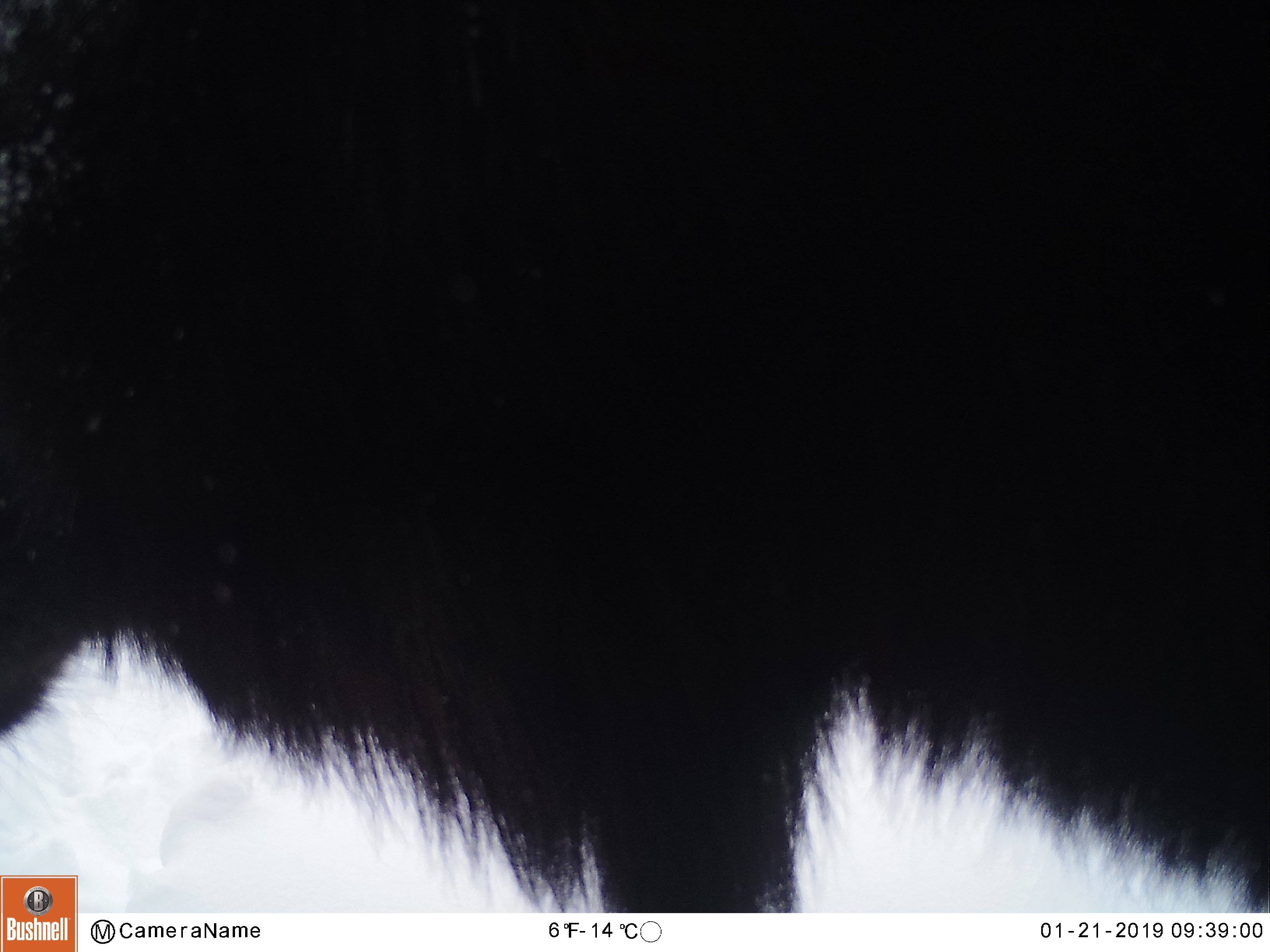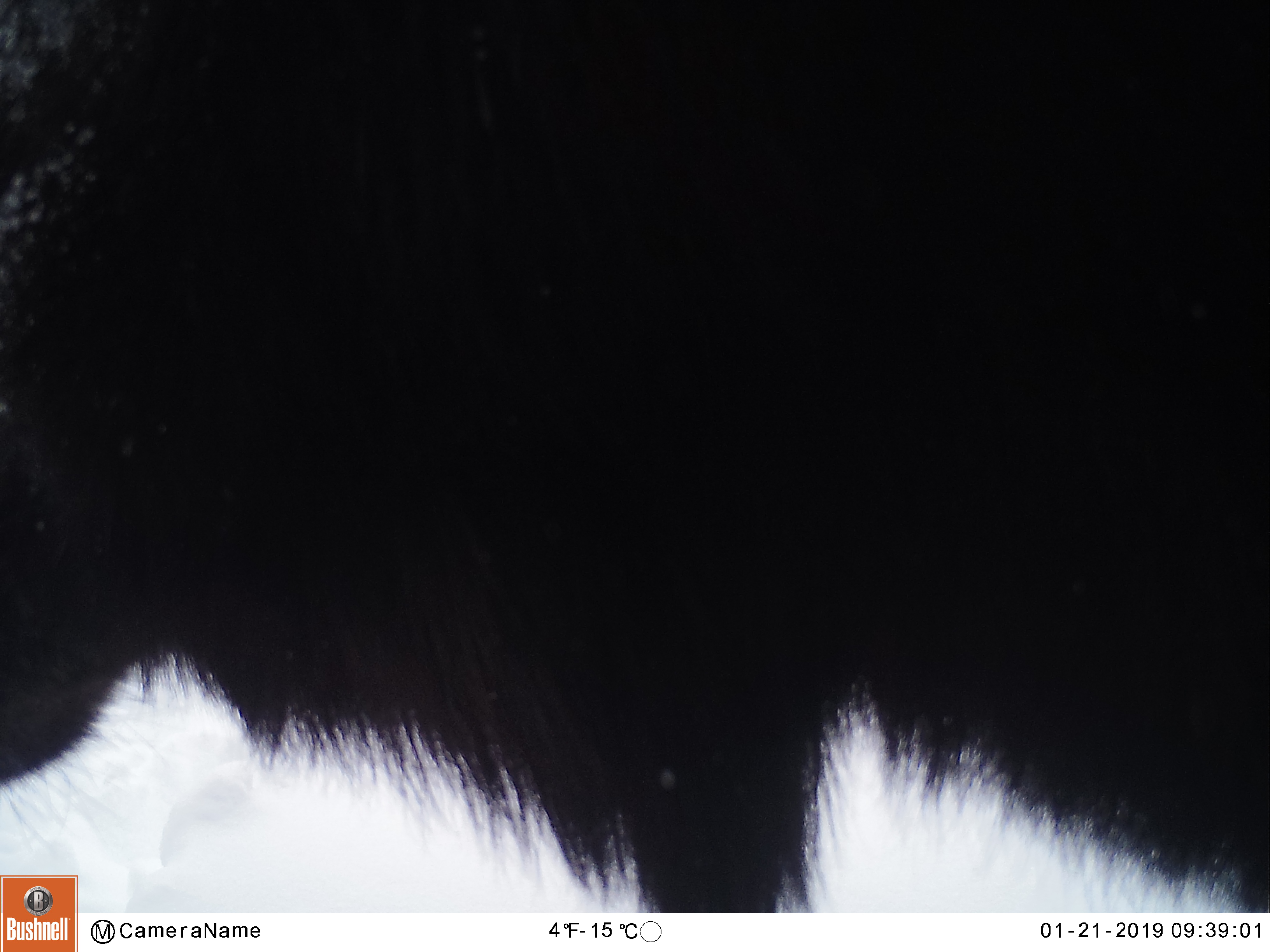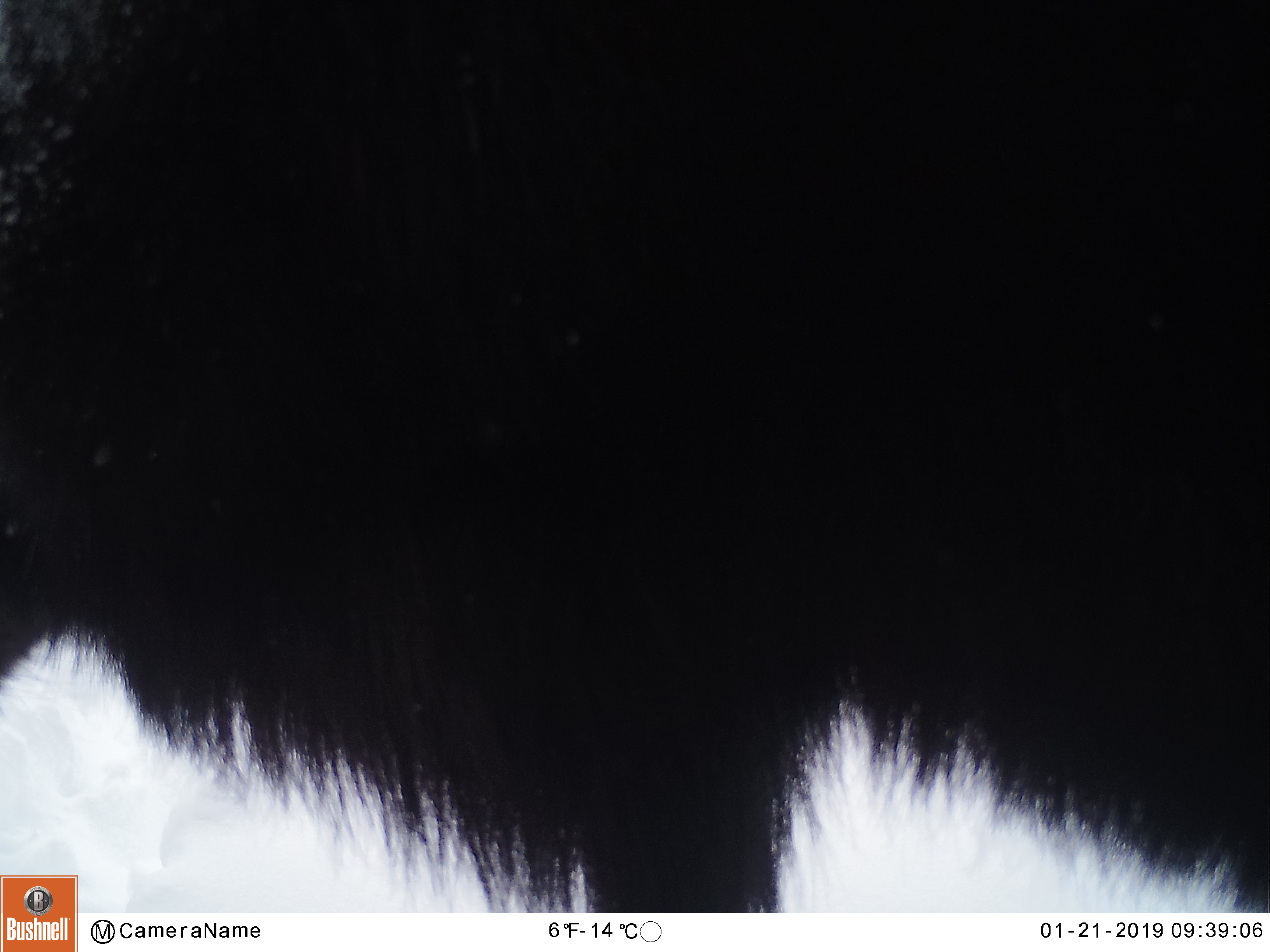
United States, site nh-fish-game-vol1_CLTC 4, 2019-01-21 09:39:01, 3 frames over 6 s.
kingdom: Animalia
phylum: Chordata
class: Mammalia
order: Artiodactyla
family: Cervidae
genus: Alces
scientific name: Alces alces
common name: moose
Moose (Alces alces).